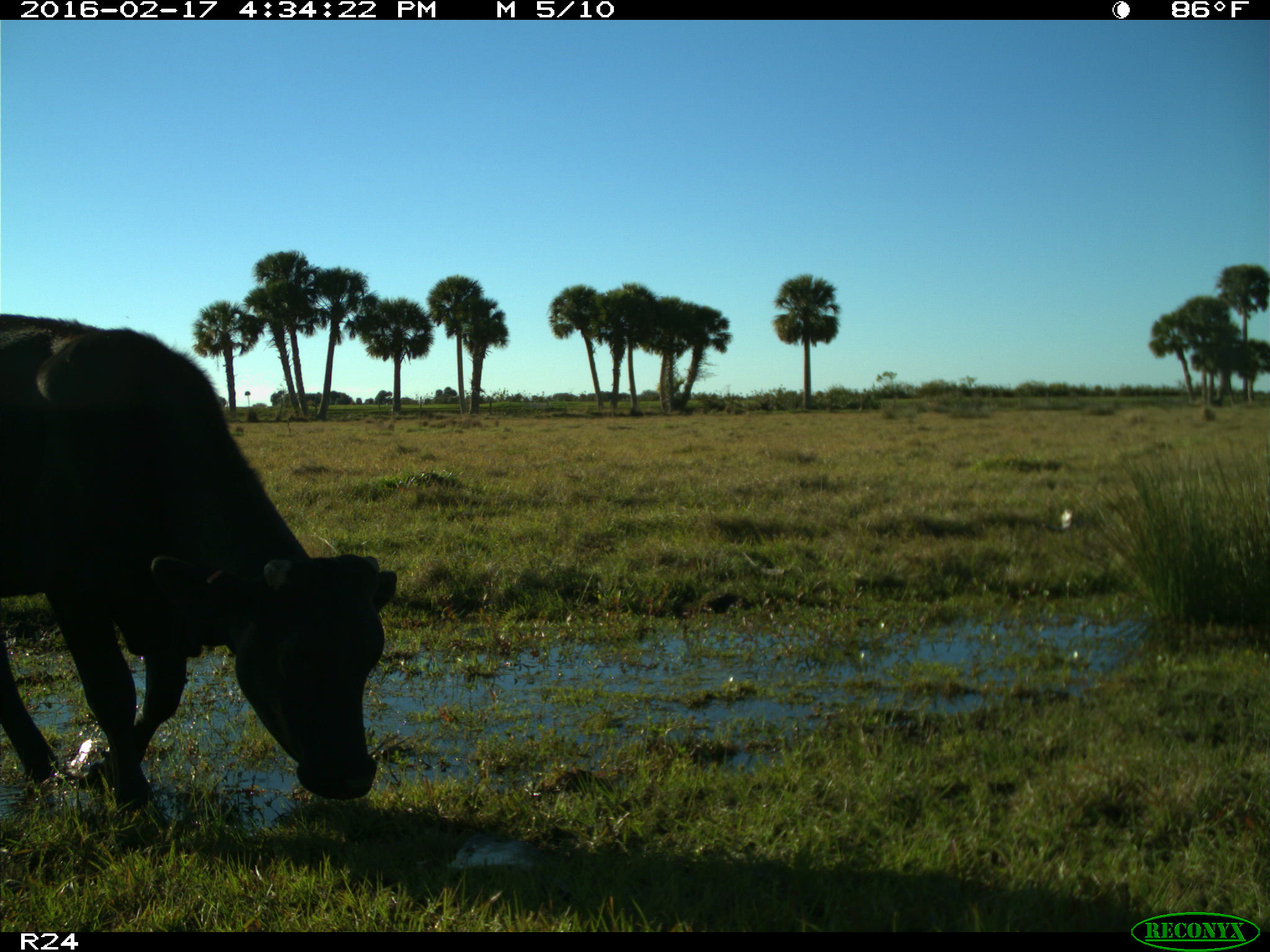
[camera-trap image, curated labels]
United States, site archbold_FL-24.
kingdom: Animalia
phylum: Chordata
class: Mammalia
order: Artiodactyla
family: Bovidae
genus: Bos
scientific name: Bos taurus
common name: domestic cow